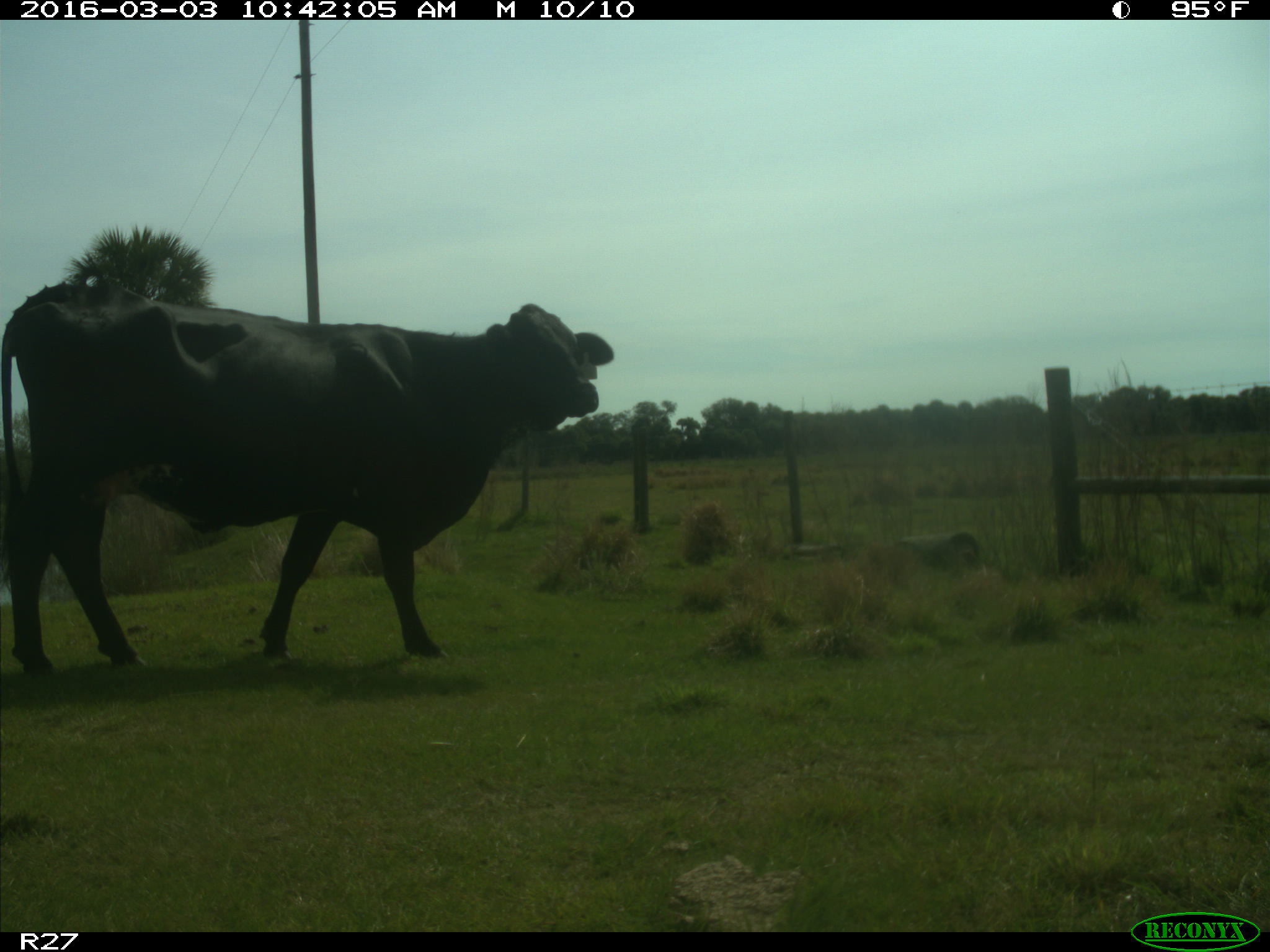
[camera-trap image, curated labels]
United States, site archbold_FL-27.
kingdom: Animalia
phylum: Chordata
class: Mammalia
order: Artiodactyla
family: Bovidae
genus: Bos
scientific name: Bos taurus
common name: domestic cow